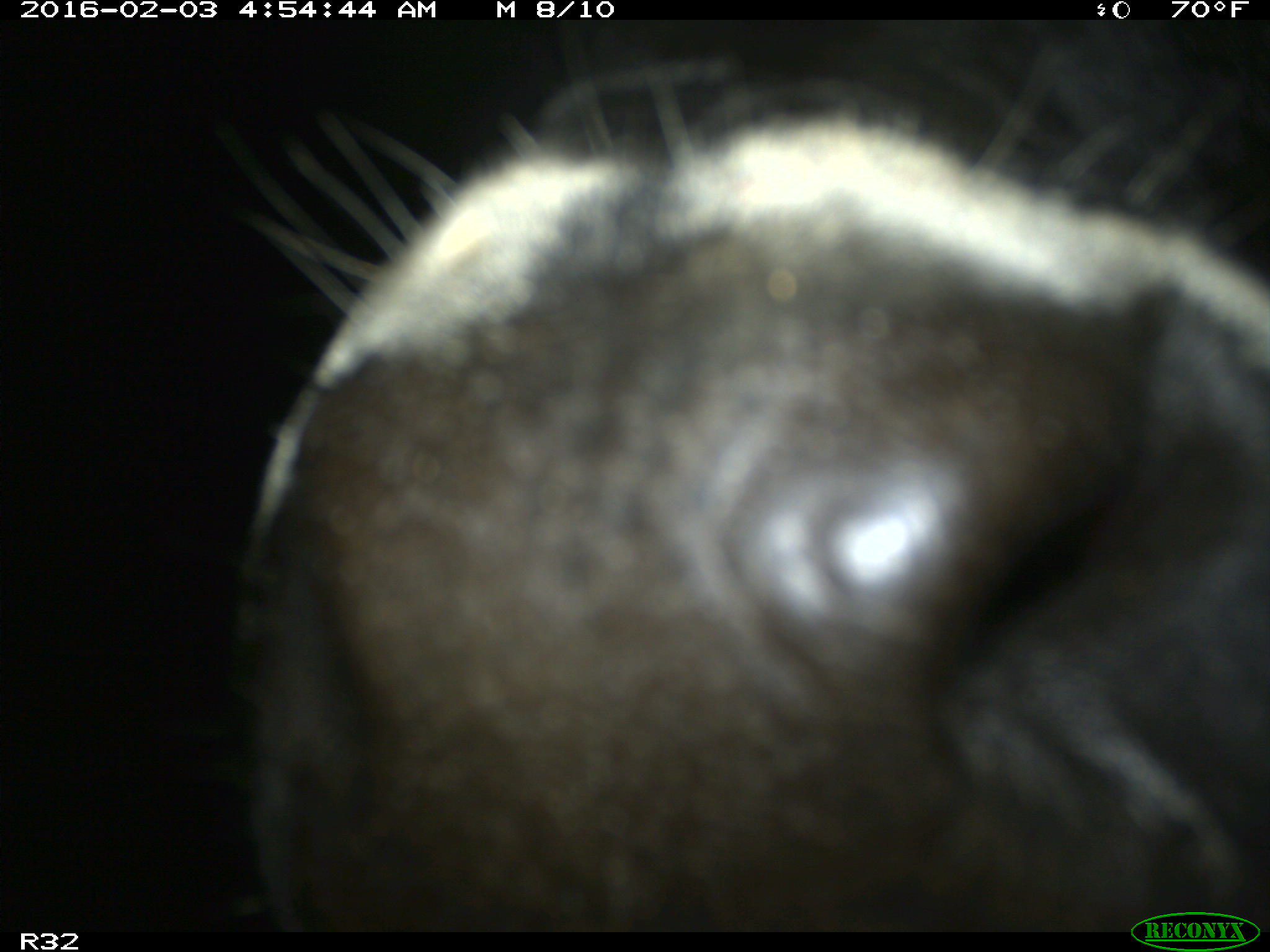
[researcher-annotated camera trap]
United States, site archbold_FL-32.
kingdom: Animalia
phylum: Chordata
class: Mammalia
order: Artiodactyla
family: Bovidae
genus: Bos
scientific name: Bos taurus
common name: domestic cow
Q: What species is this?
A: Bos taurus (domestic cow).